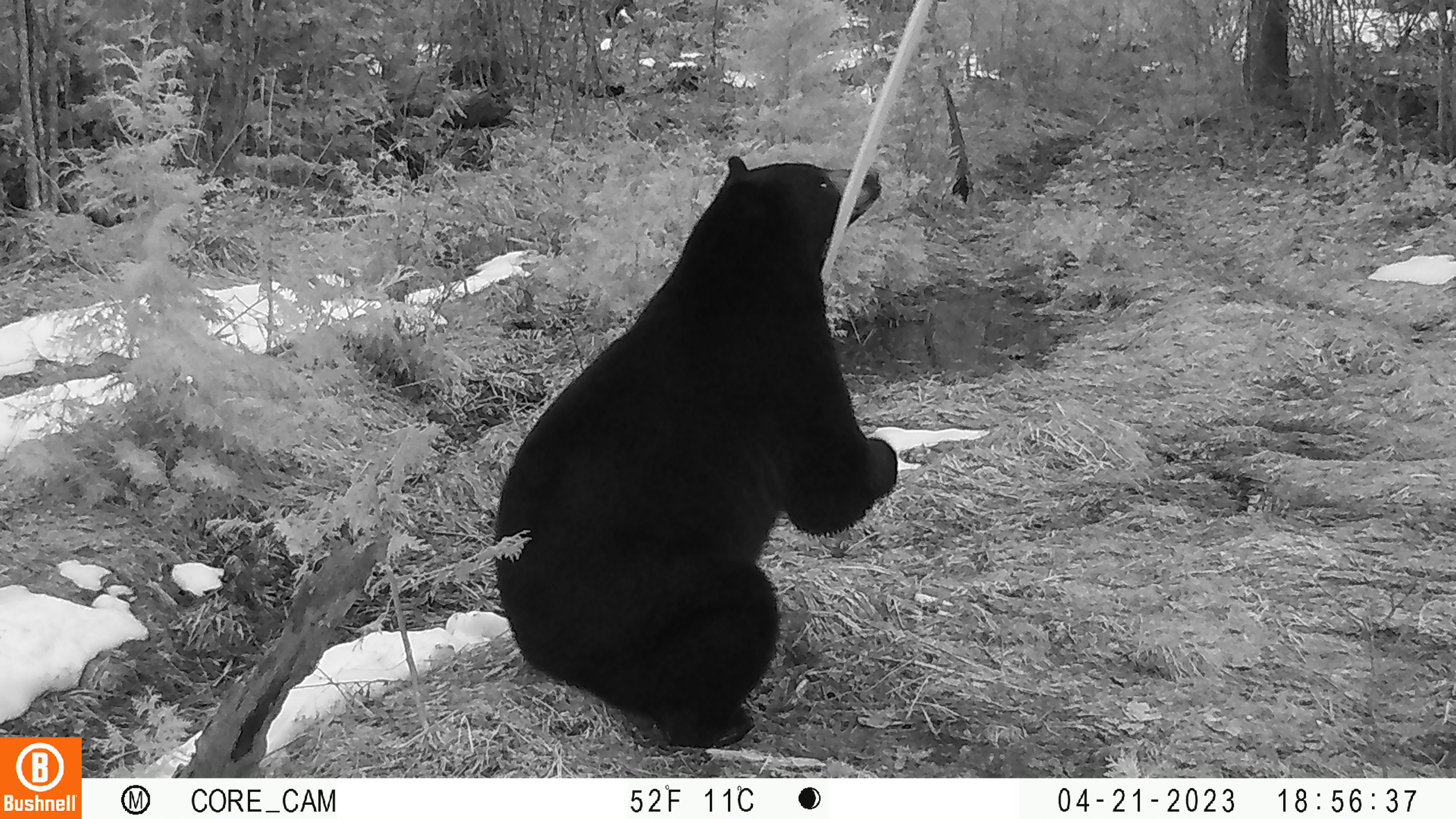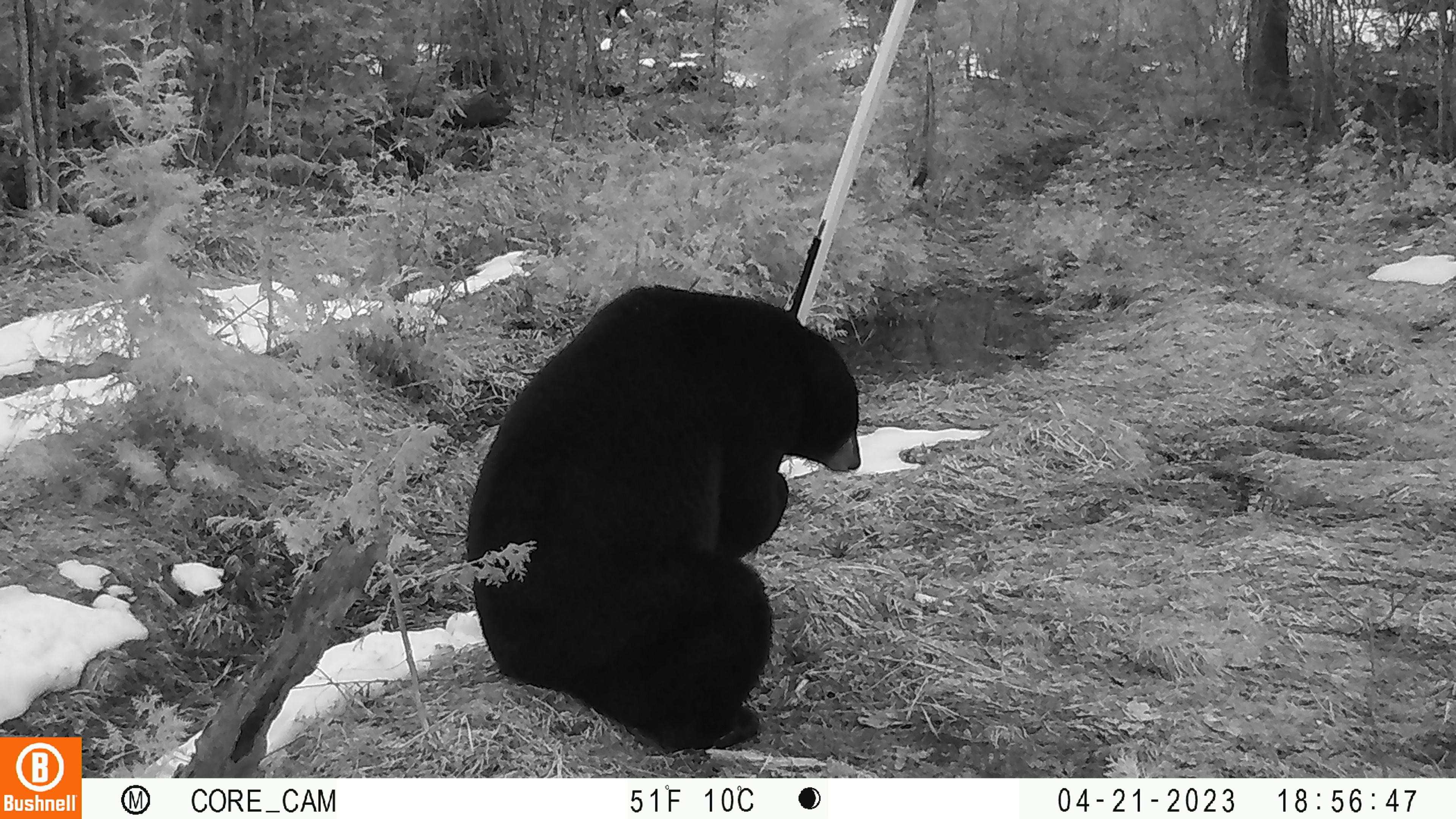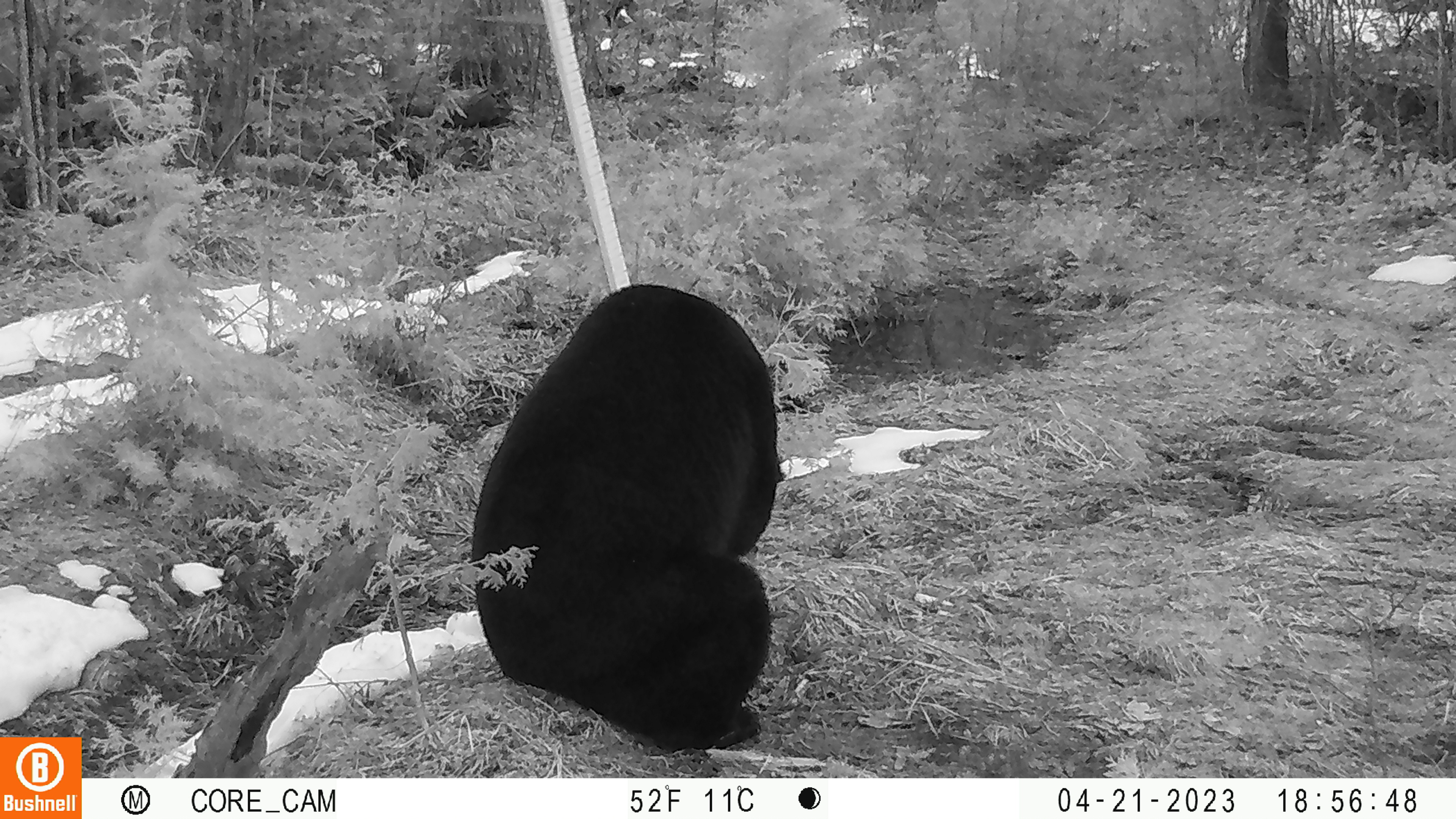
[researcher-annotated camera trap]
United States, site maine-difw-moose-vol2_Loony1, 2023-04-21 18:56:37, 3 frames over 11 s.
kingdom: Animalia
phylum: Chordata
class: Mammalia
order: Carnivora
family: Ursidae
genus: Ursus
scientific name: Ursus americanus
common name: black bear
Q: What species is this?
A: Black bear (Ursus americanus).